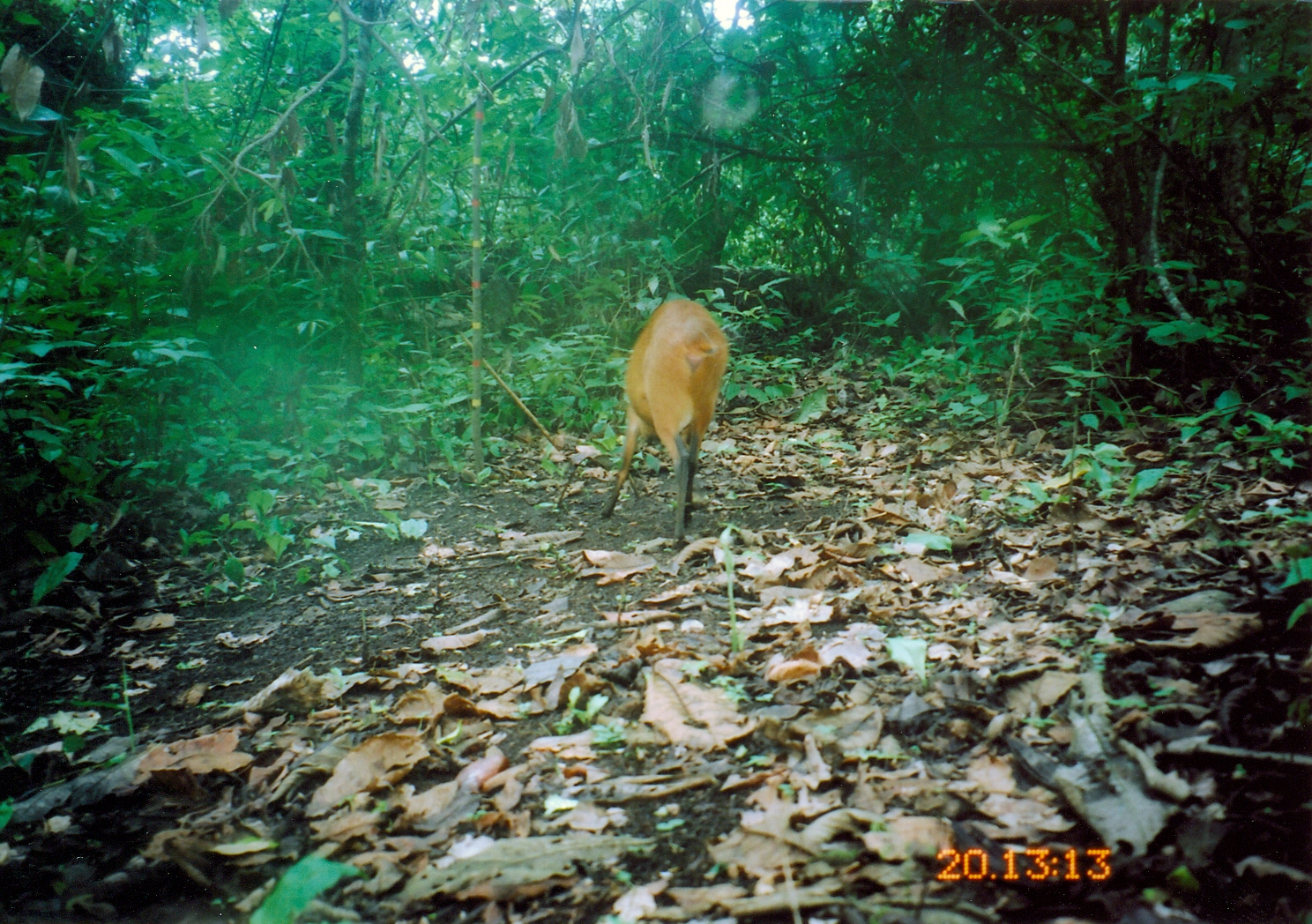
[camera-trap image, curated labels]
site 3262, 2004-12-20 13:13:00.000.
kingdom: Animalia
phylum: Chordata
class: Mammalia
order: Artiodactyla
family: Bovidae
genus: Cephalophus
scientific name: Cephalophus harveyi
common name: harvey's duiker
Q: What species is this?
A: Cephalophus harveyi (harvey's duiker).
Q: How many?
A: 1.